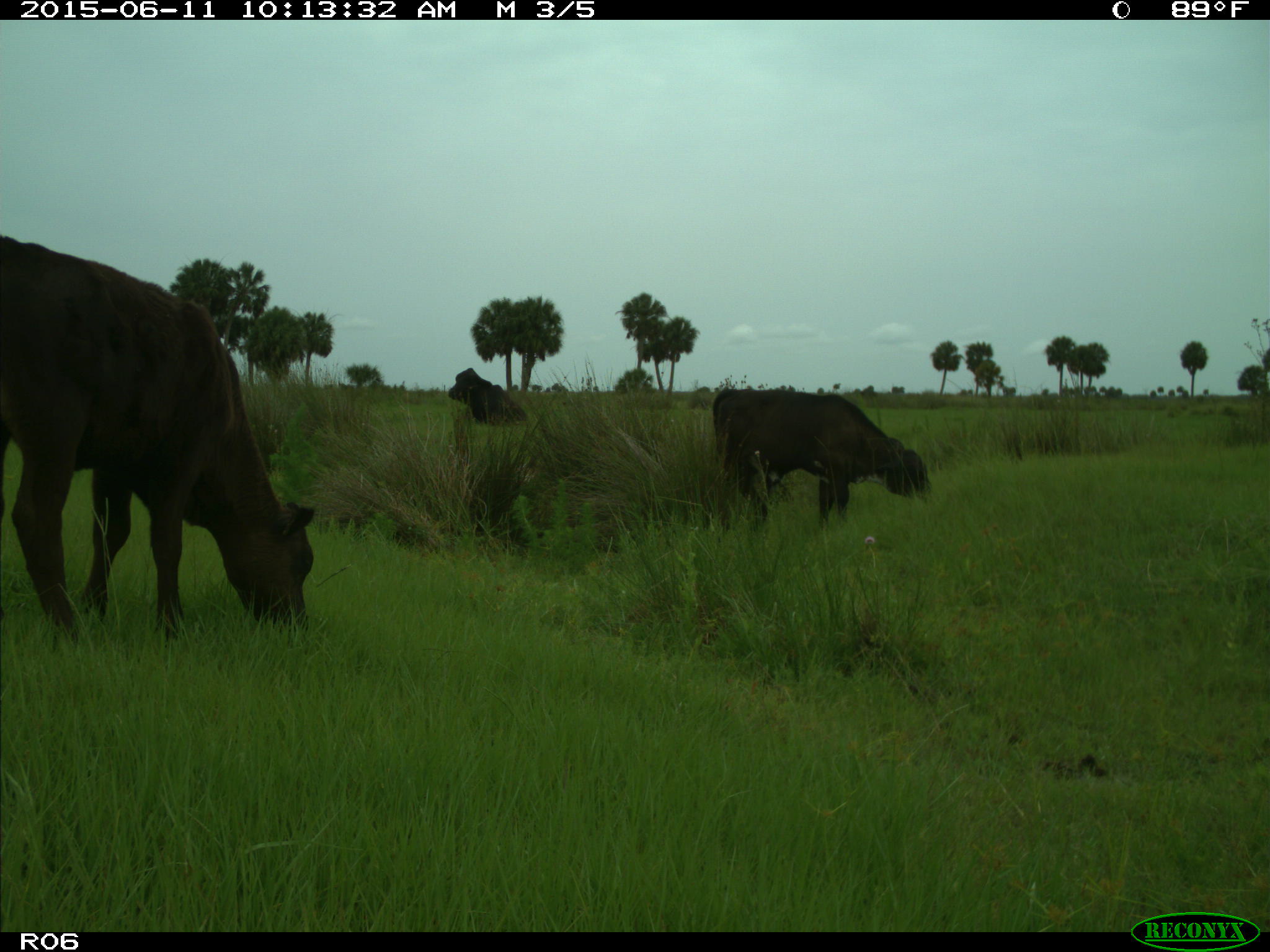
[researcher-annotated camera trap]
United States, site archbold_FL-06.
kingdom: Animalia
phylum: Chordata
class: Mammalia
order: Artiodactyla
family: Bovidae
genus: Bos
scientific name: Bos taurus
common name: domestic cow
Bos taurus (domestic cow).